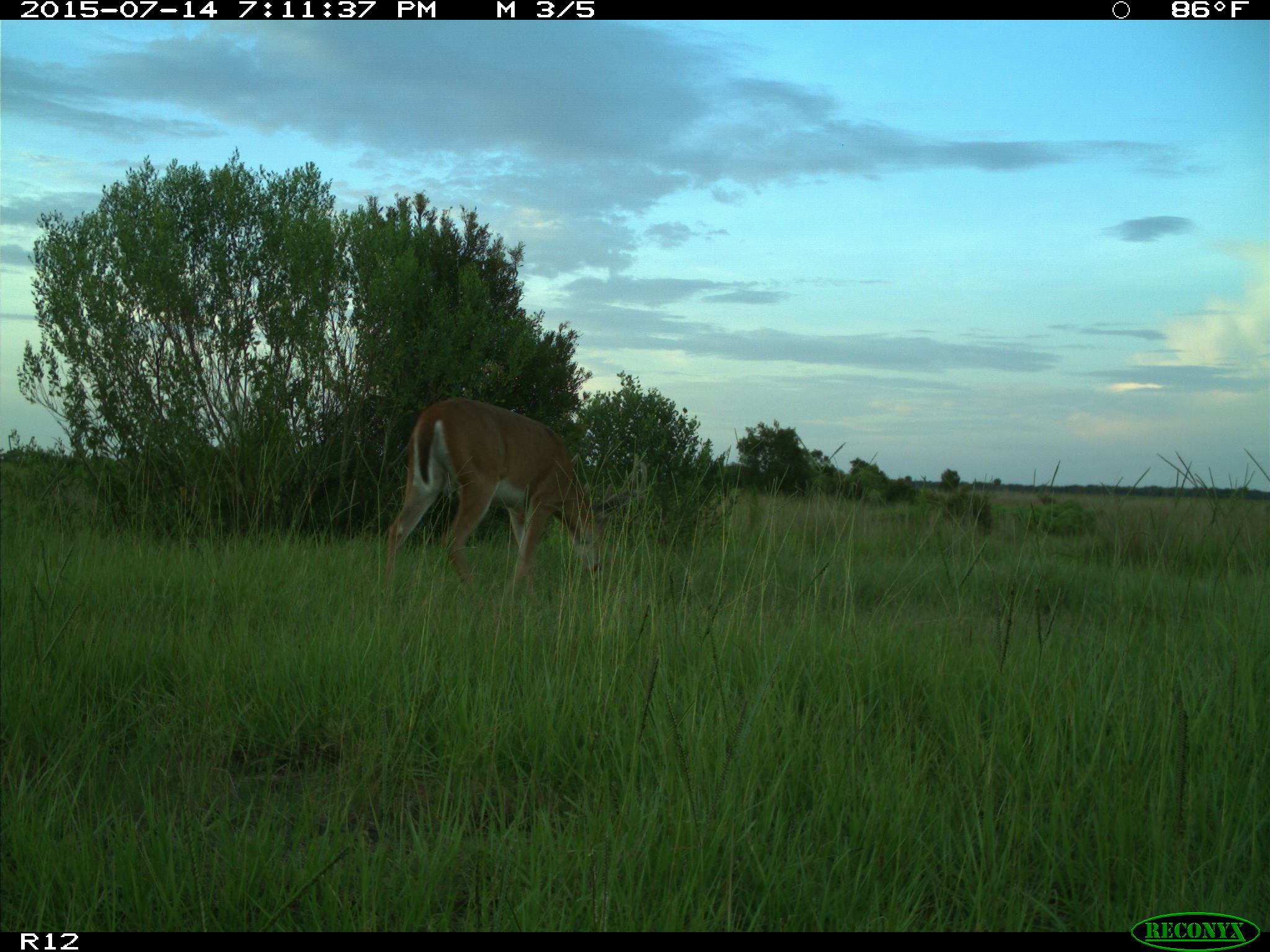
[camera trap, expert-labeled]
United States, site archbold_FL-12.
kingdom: Animalia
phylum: Chordata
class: Mammalia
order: Artiodactyla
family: Cervidae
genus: Odocoileus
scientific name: Odocoileus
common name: deer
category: unidentified deer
Unidentified deer (deer) (Odocoileus).